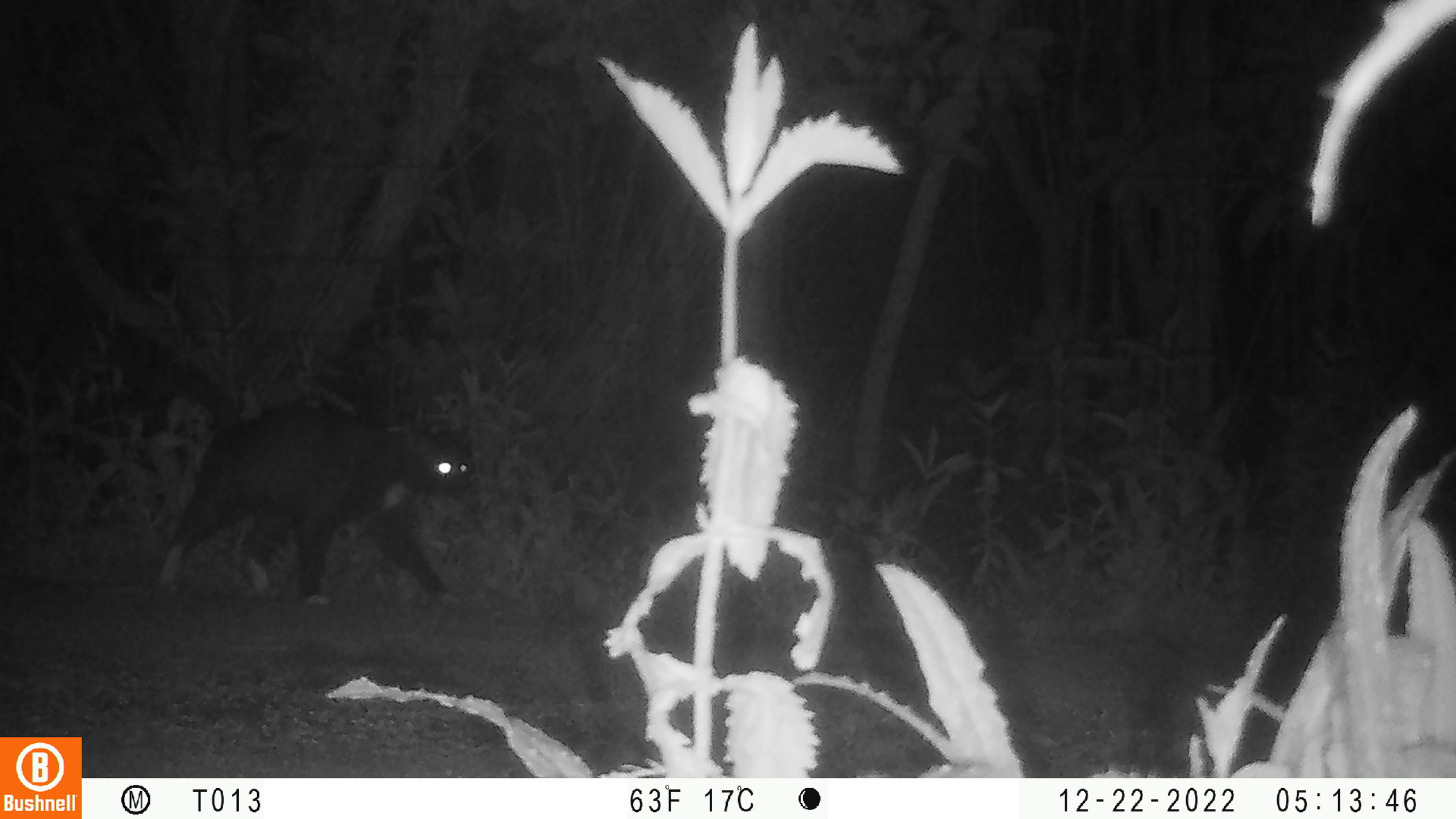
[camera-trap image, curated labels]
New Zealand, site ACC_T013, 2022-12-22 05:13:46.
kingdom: Animalia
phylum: Chordata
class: Mammalia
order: Carnivora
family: Felidae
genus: Felis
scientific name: Felis catus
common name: domestic cat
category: cat